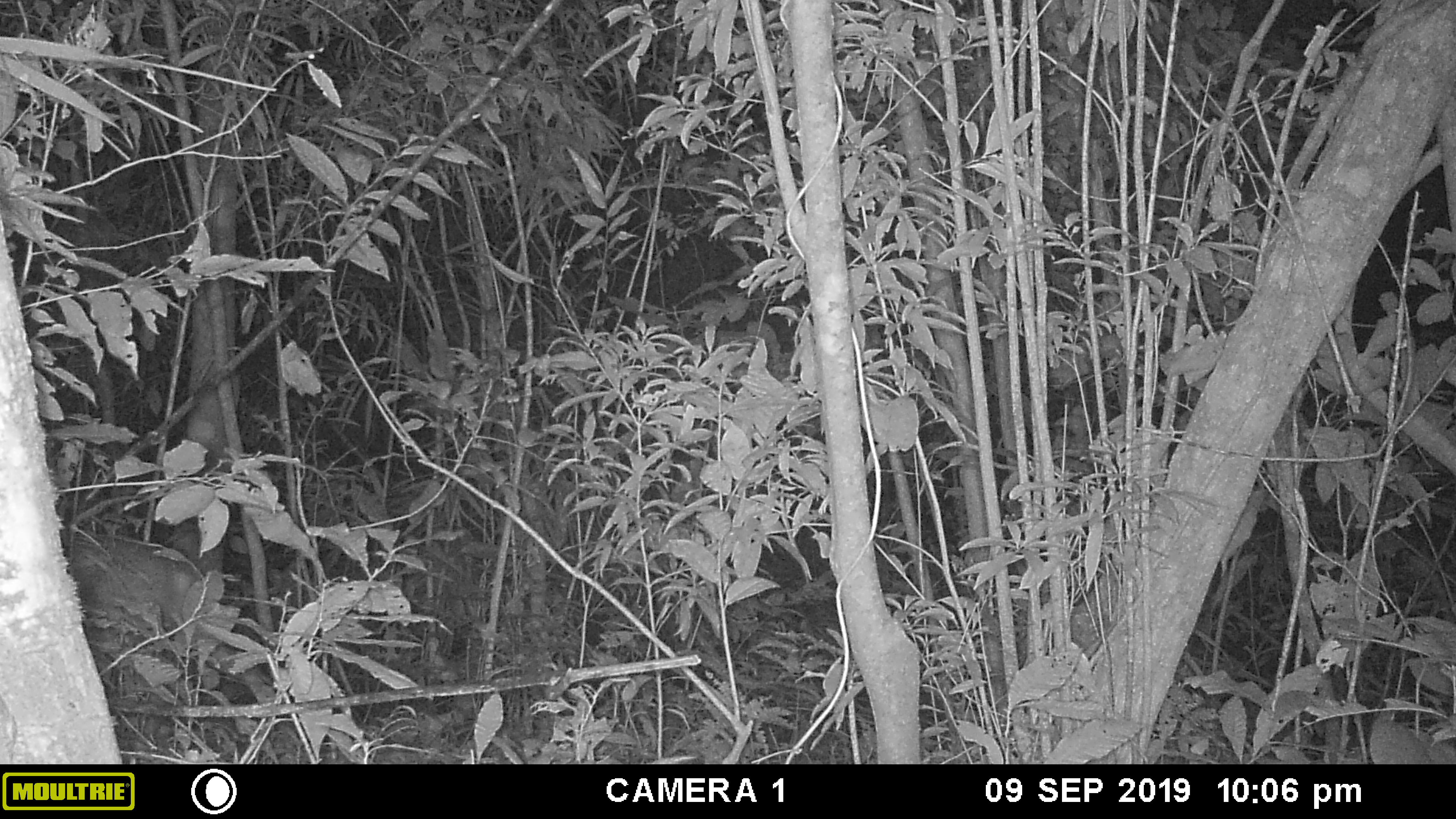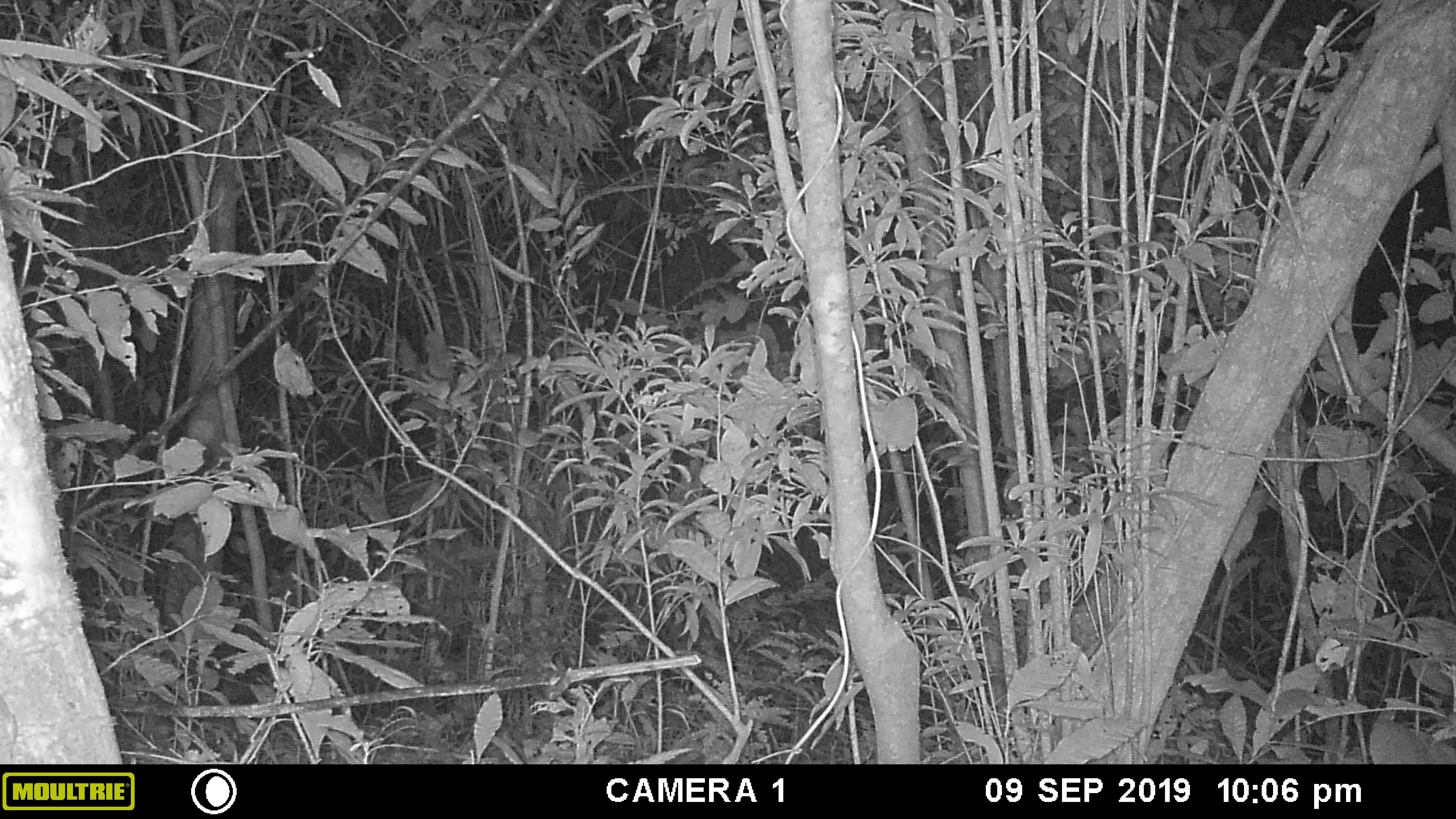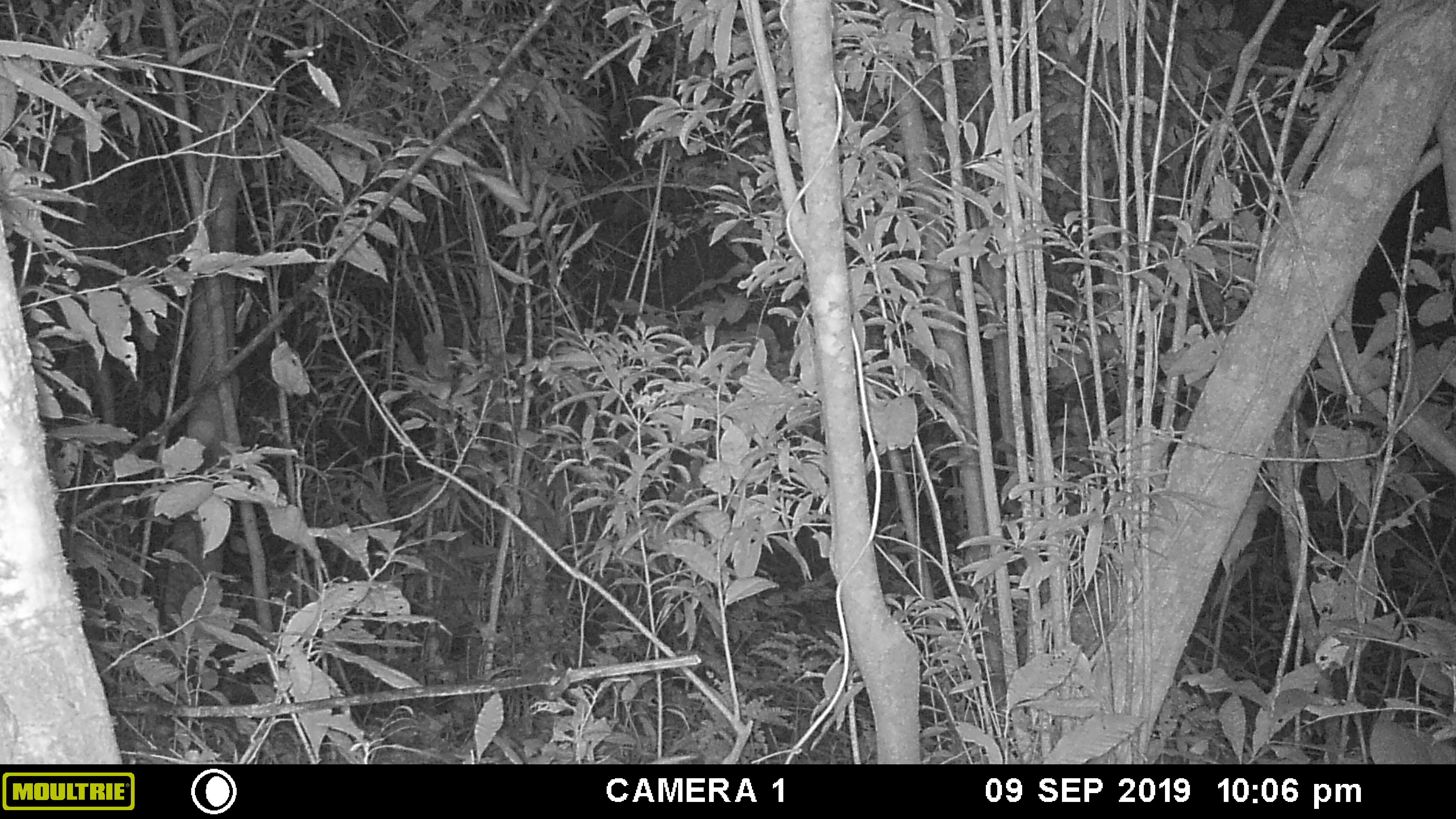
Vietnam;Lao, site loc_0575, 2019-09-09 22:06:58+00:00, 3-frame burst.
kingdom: Animalia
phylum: Chordata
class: Mammalia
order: Artiodactyla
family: Cervidae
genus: Muntiacus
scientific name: Muntiacus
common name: muntjacs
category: unidentified muntjac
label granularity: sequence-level